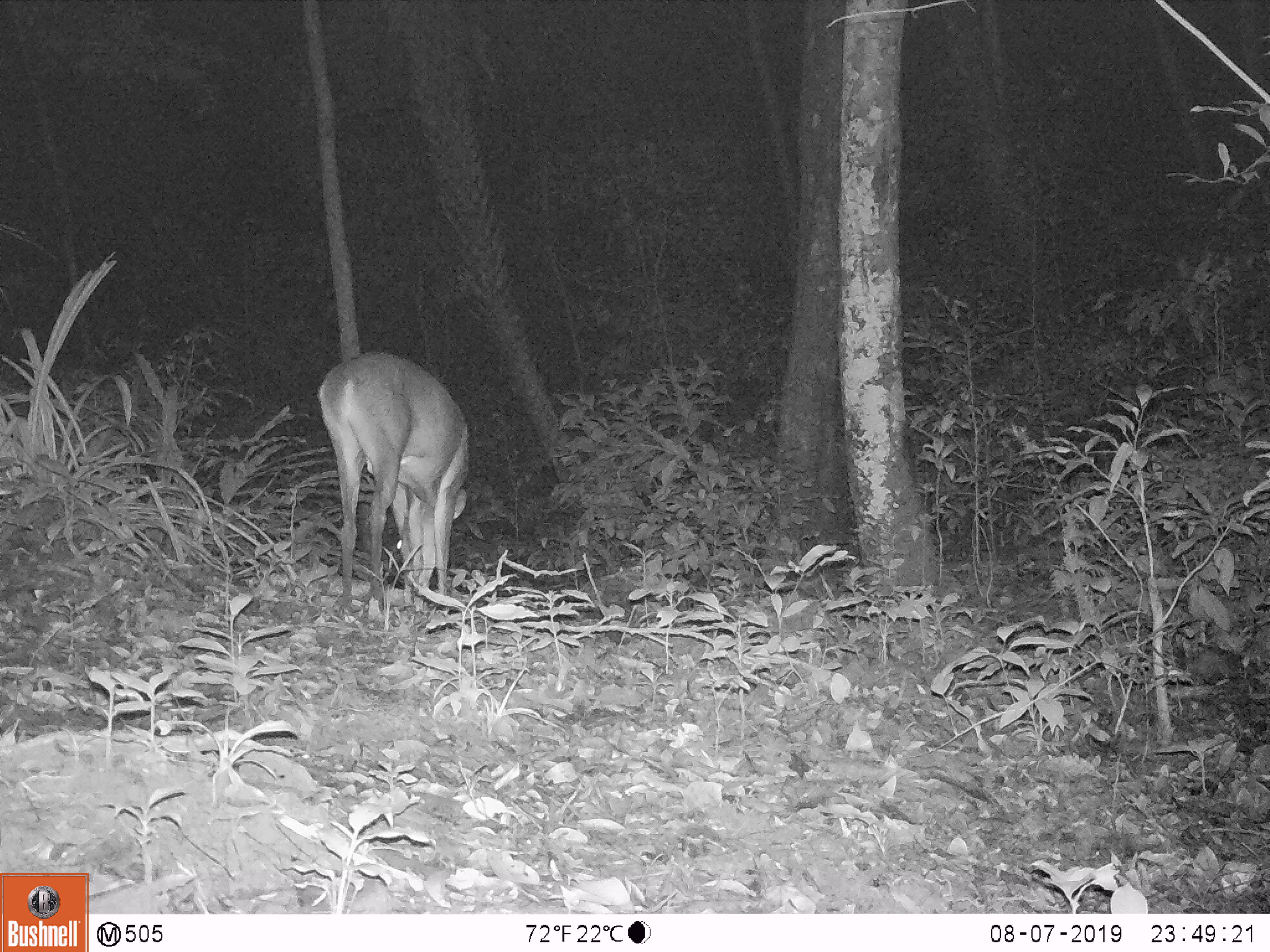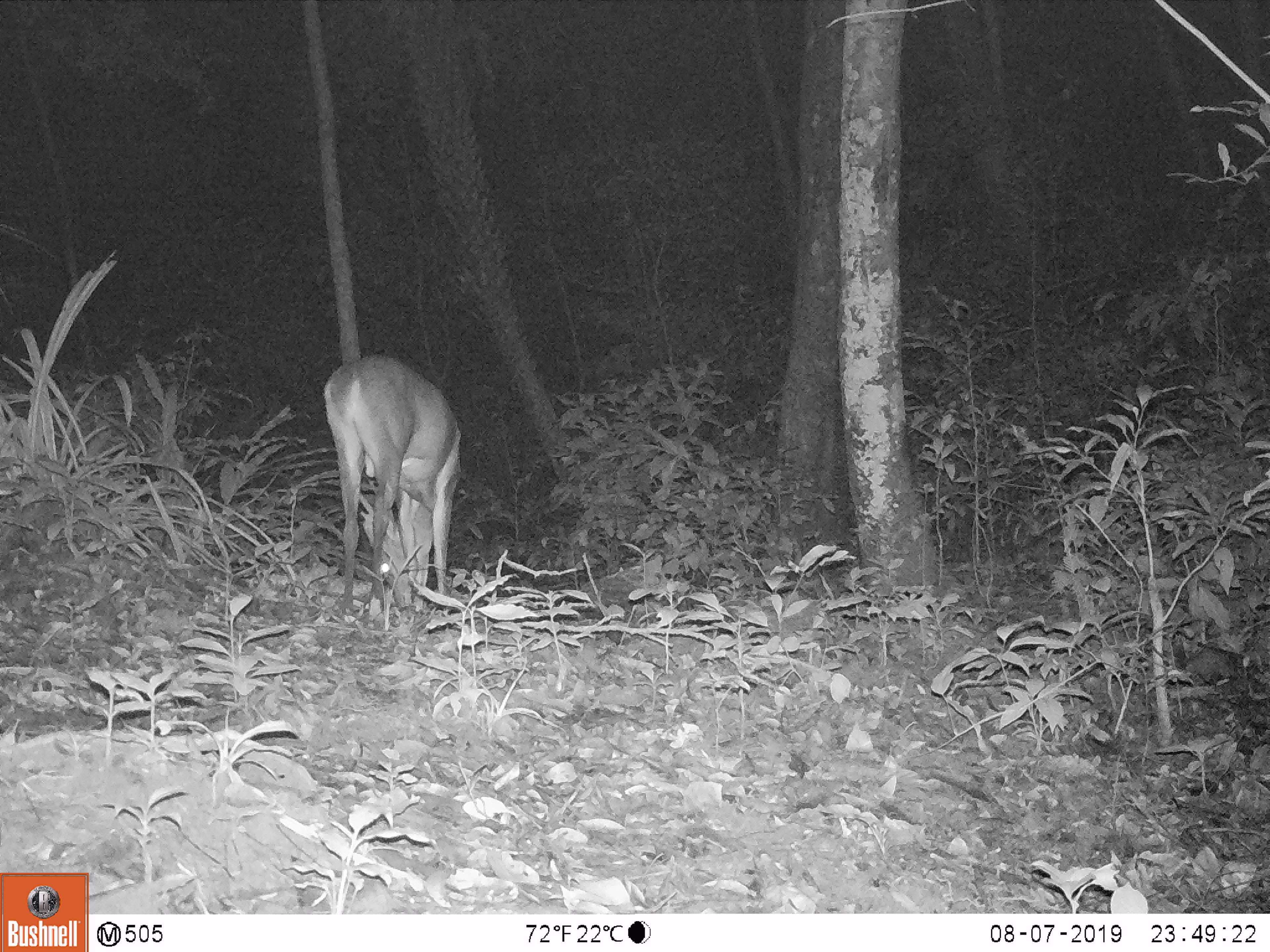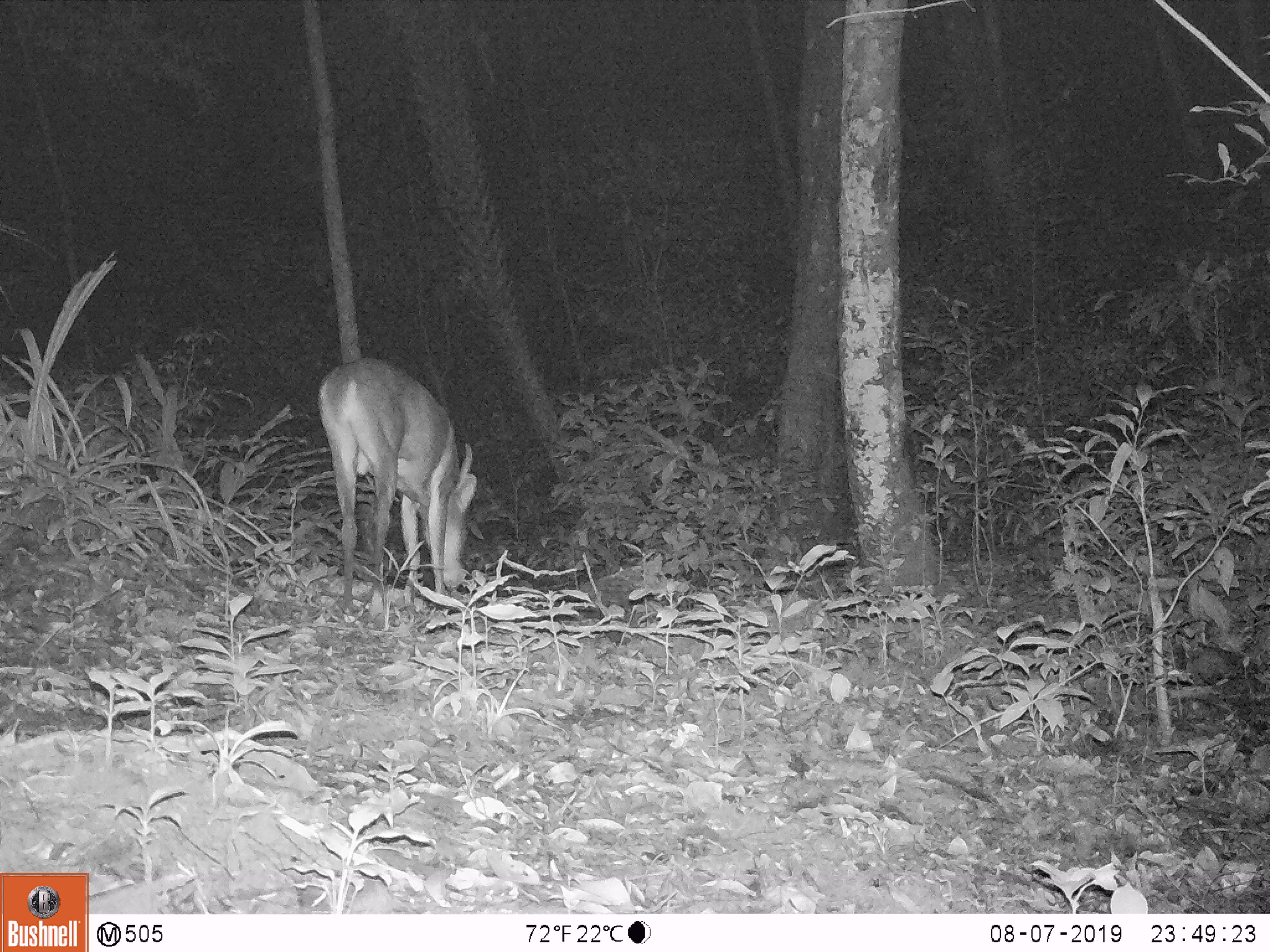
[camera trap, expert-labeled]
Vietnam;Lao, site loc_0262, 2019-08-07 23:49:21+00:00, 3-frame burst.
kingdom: Animalia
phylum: Chordata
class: Mammalia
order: Artiodactyla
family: Cervidae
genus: Muntiacus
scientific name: Muntiacus vuquangensis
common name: large-antlered muntjac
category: large antlered muntjac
Large antlered muntjac (large-antlered muntjac) (Muntiacus vuquangensis). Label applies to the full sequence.